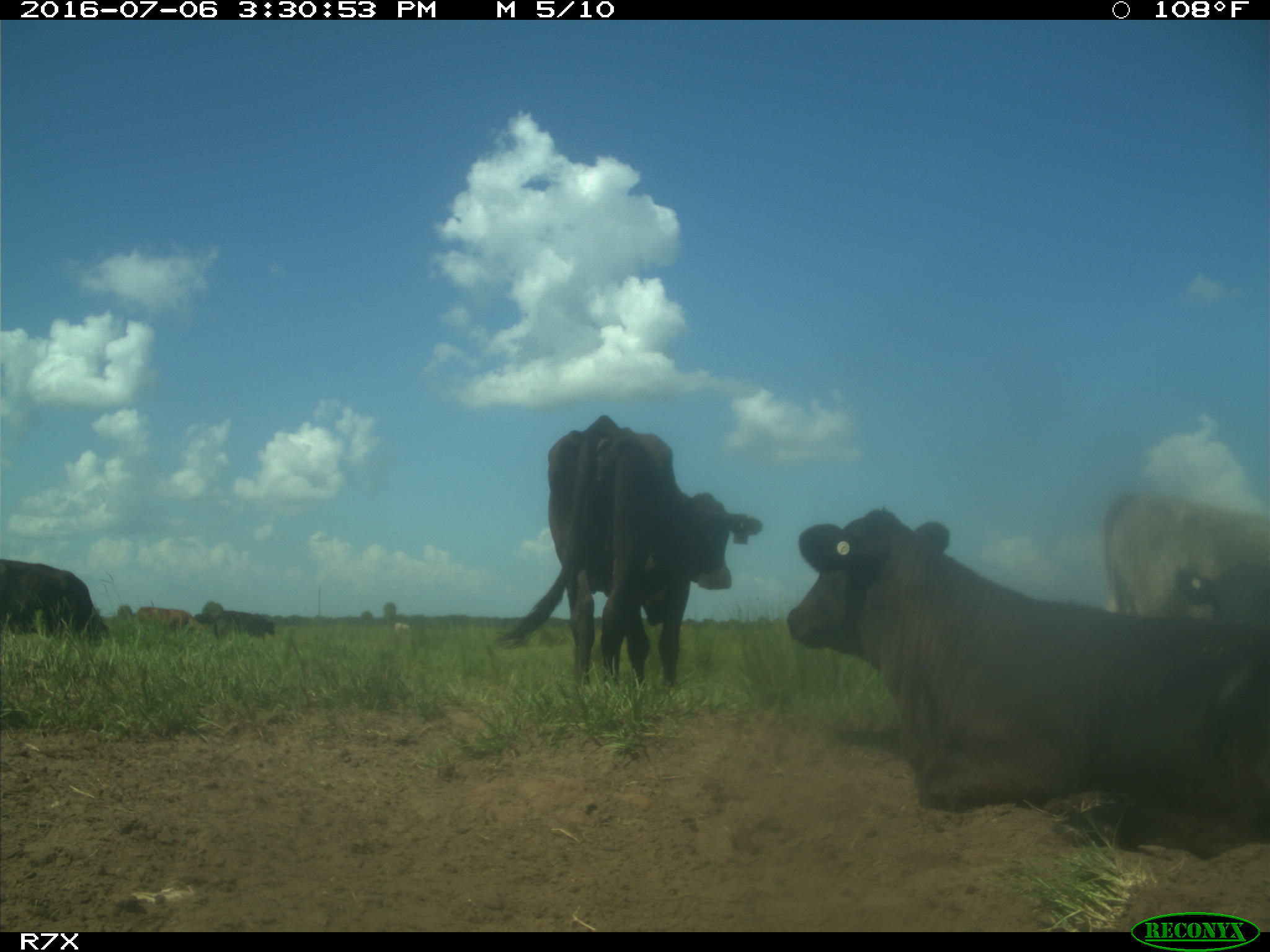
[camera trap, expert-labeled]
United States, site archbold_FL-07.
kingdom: Animalia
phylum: Chordata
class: Mammalia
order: Artiodactyla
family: Bovidae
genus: Bos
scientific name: Bos taurus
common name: domestic cow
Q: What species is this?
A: Bos taurus (domestic cow).